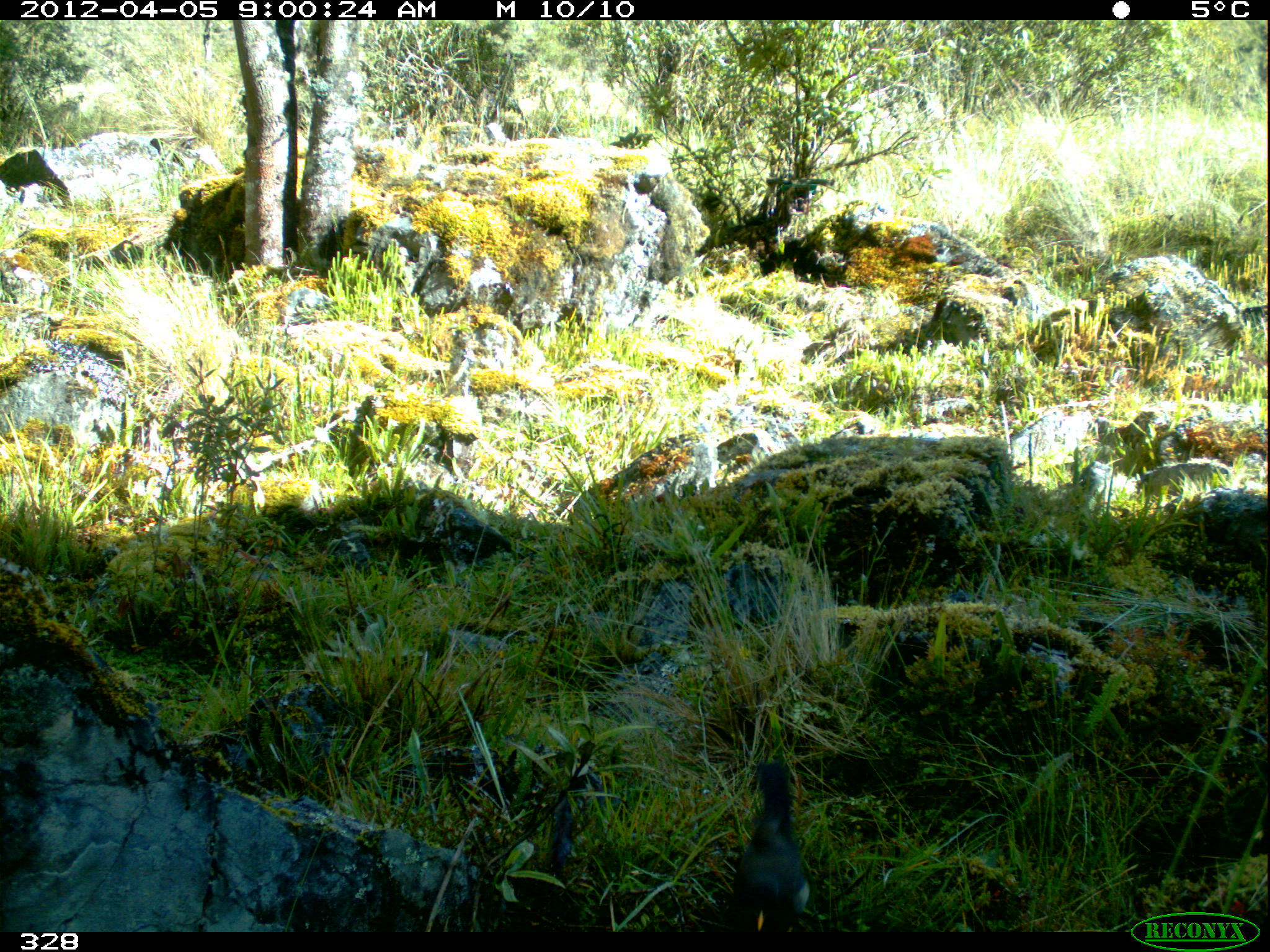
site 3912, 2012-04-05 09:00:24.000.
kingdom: Animalia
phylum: Chordata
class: Aves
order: Passeriformes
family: Turdidae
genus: Turdus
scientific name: Turdus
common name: true thrushes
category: turdus sp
Turdus sp (true thrushes) (Turdus).